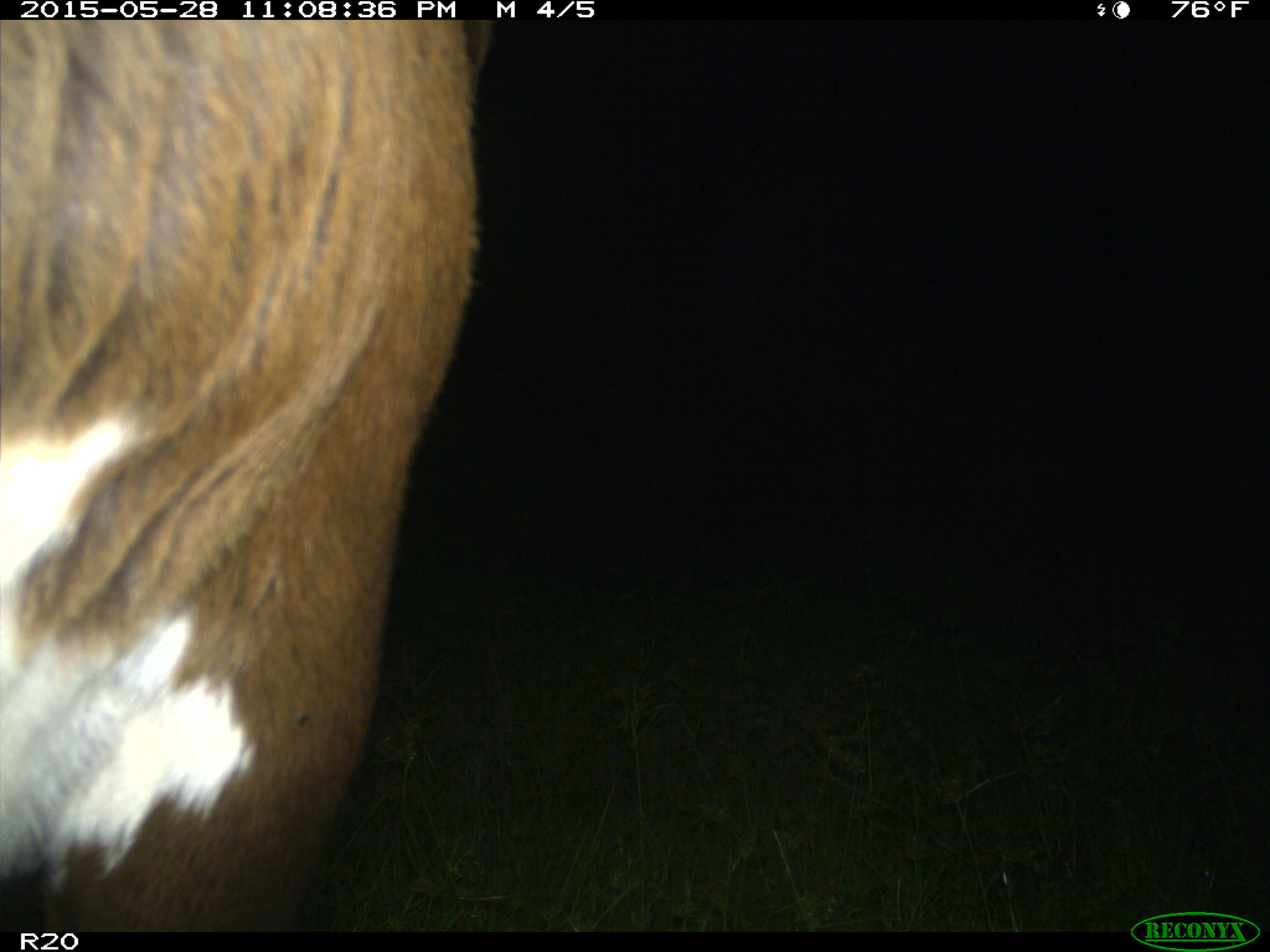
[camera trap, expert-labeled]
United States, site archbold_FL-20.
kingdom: Animalia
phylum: Chordata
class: Mammalia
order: Artiodactyla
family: Bovidae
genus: Bos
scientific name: Bos taurus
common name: domestic cow